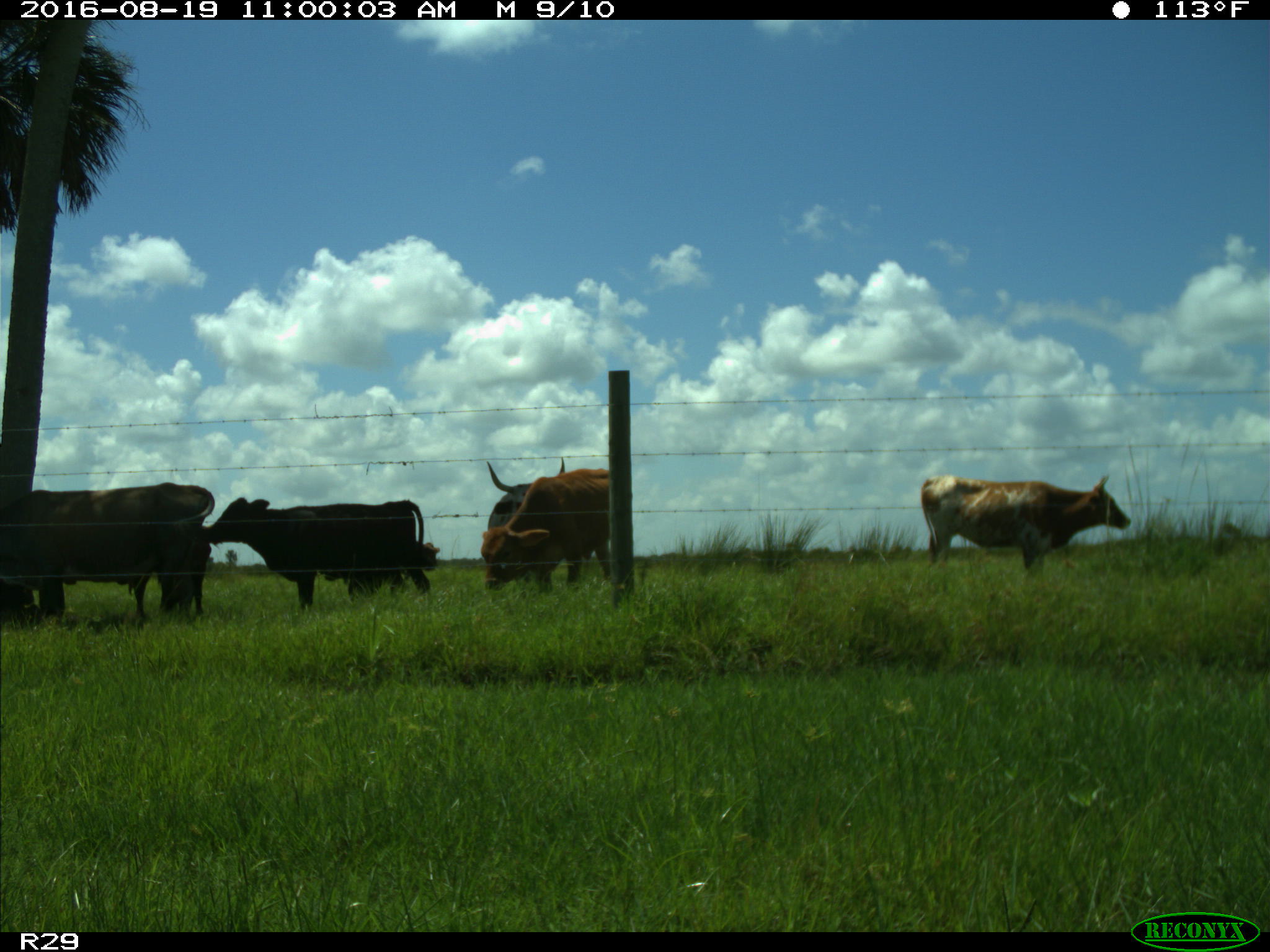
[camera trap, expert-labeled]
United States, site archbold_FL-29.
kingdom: Animalia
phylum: Chordata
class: Mammalia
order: Artiodactyla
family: Bovidae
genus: Bos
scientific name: Bos taurus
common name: domestic cow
Bos taurus (domestic cow).